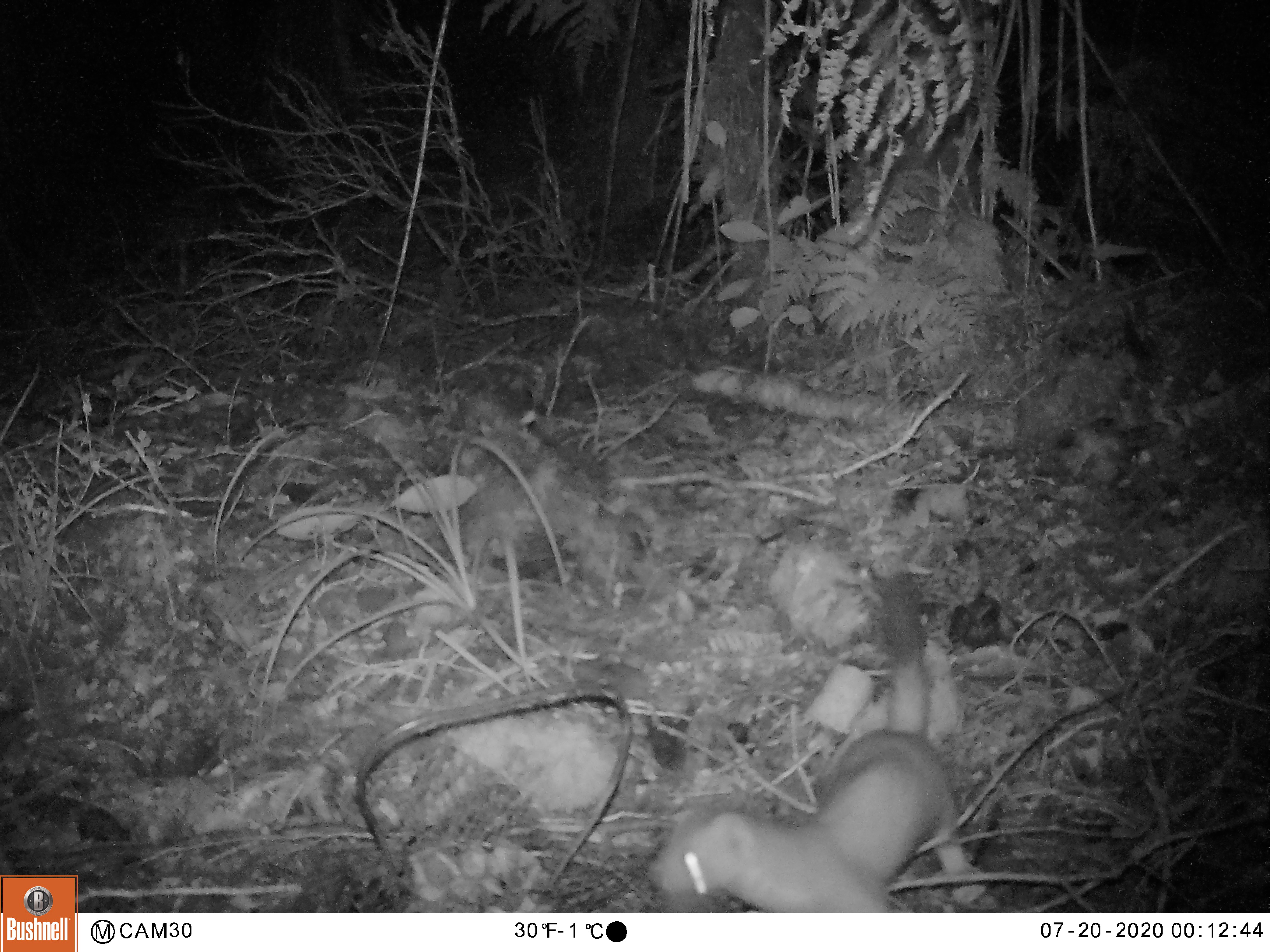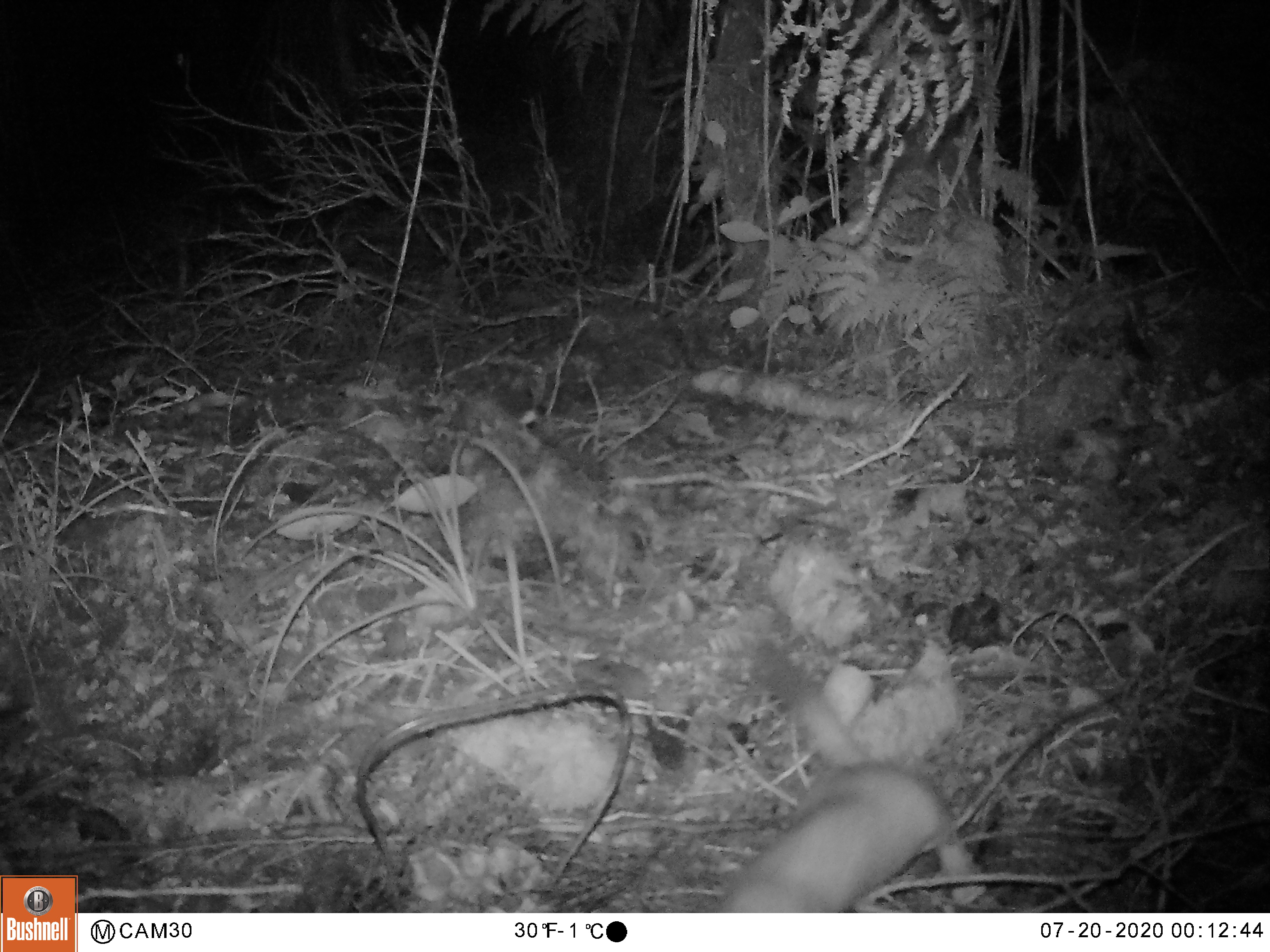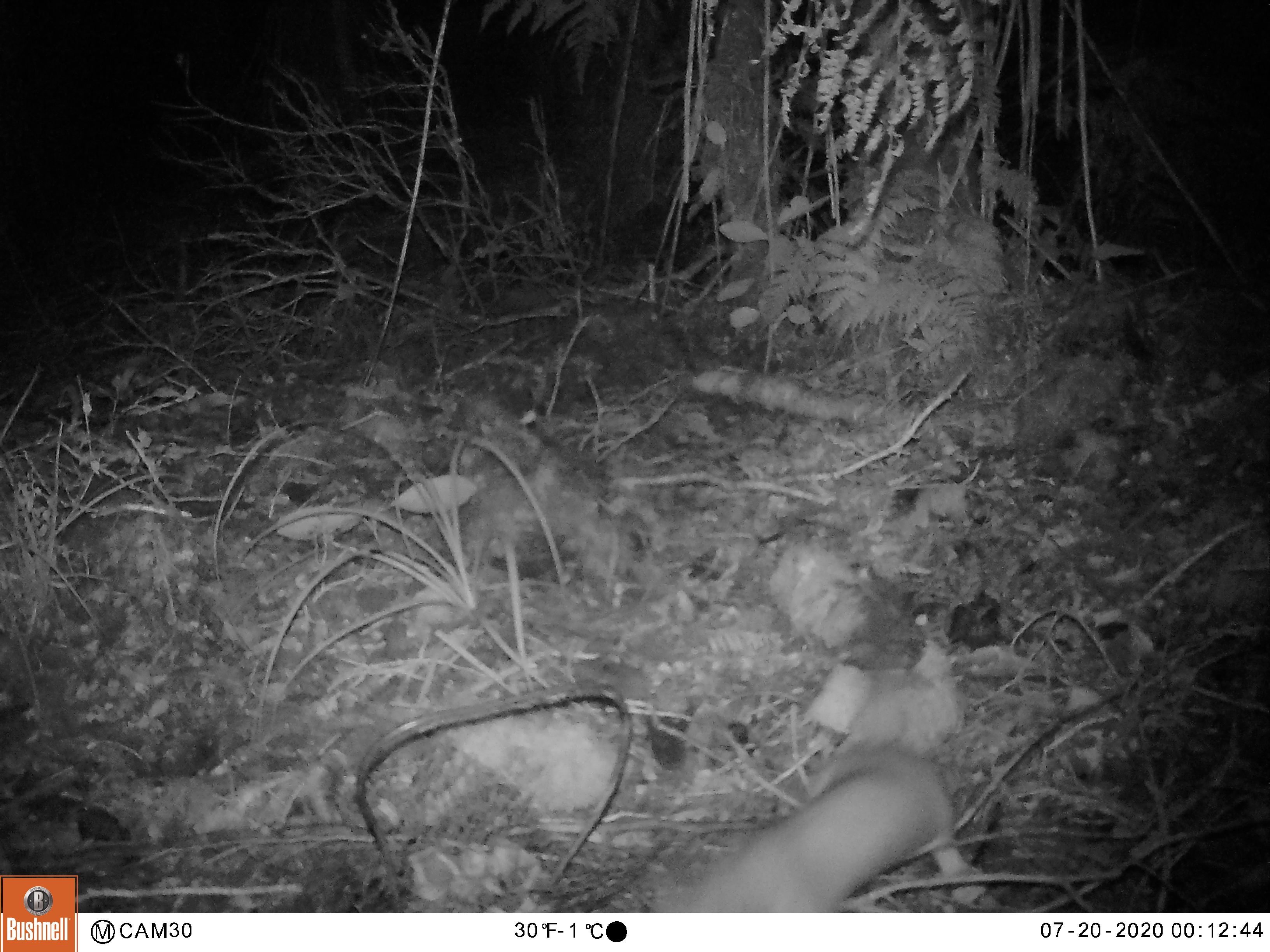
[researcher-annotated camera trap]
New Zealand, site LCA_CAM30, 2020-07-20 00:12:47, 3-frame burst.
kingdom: Animalia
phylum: Chordata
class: Mammalia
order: Carnivora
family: Mustelidae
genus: Mustela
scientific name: Mustela erminea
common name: stoat